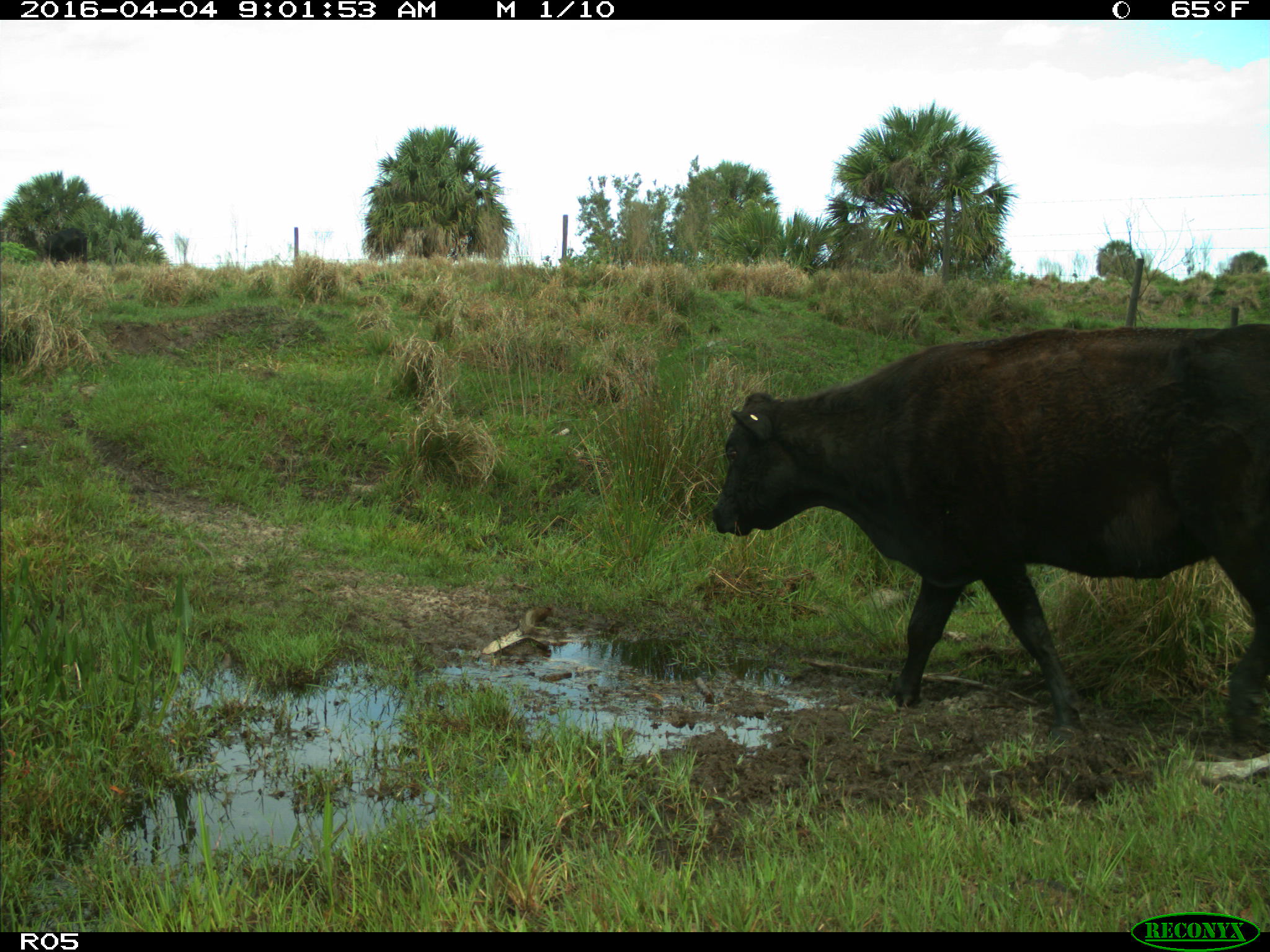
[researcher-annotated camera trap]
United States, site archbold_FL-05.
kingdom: Animalia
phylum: Chordata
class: Mammalia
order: Artiodactyla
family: Bovidae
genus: Bos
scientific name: Bos taurus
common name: domestic cow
Bos taurus (domestic cow).